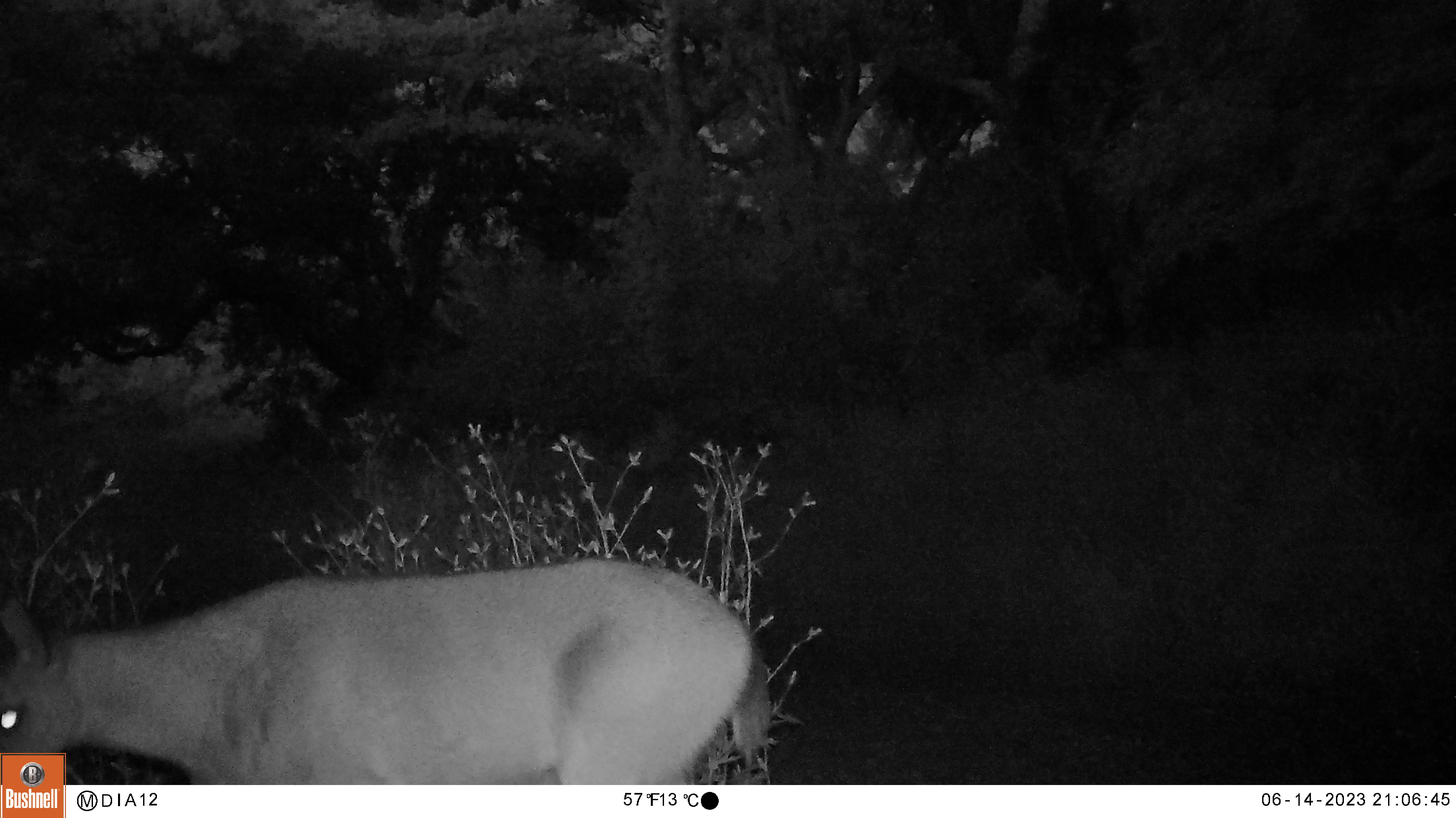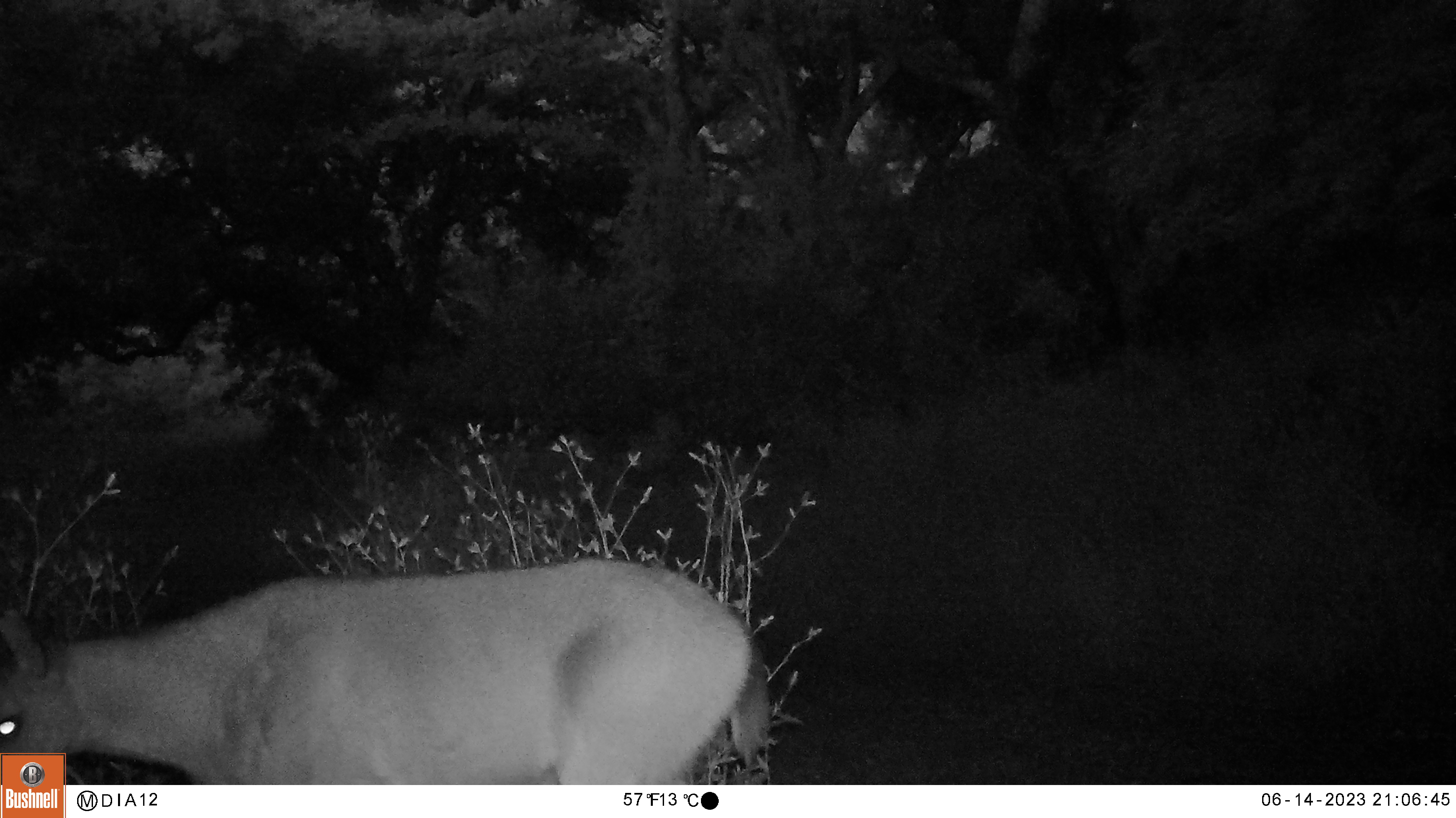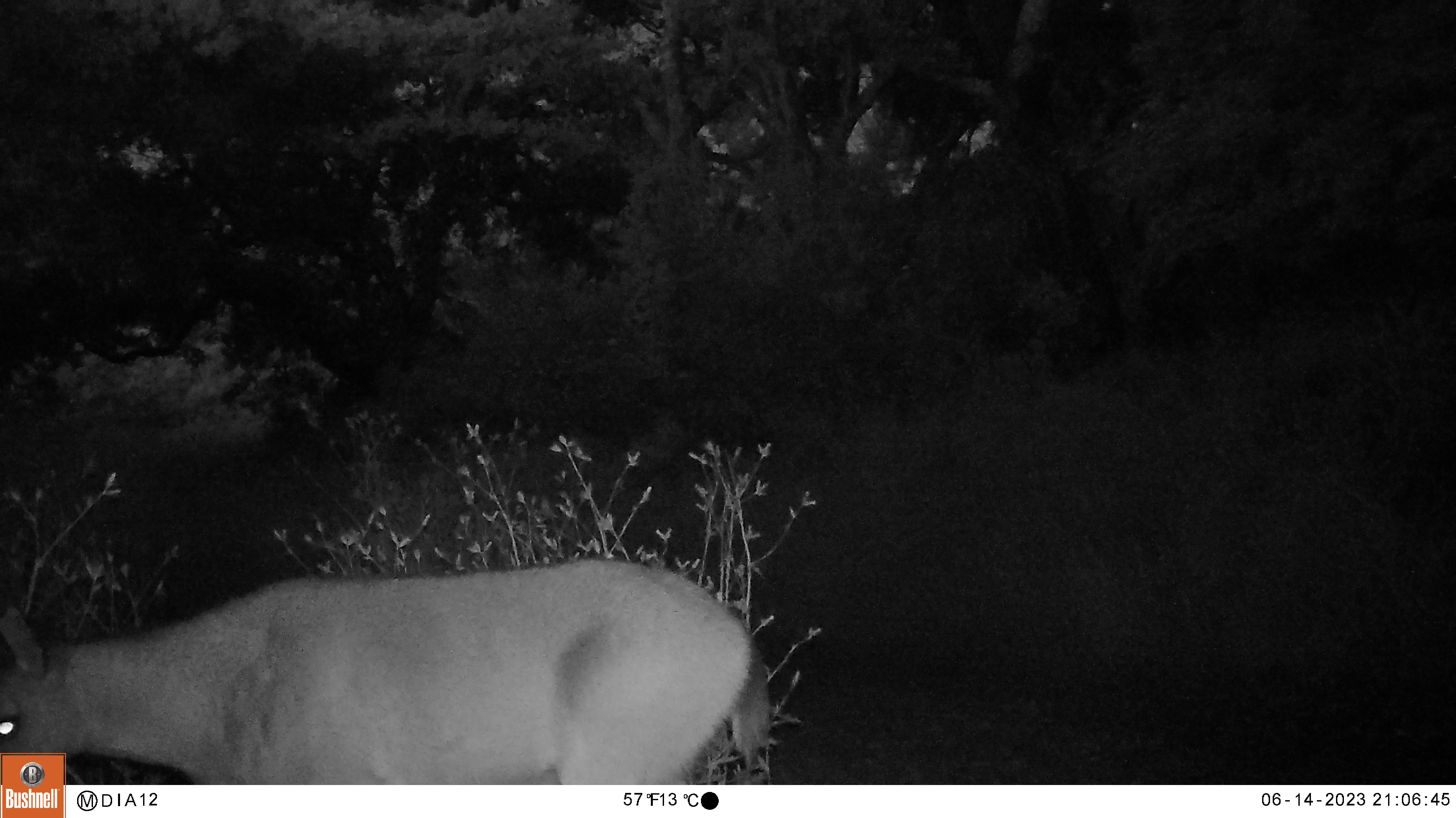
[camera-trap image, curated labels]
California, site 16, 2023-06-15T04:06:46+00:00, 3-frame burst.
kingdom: Animalia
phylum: Chordata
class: Mammalia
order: Artiodactyla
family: Cervidae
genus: Odocoileus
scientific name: Odocoileus hemionus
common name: mule deer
Mule deer (Odocoileus hemionus).